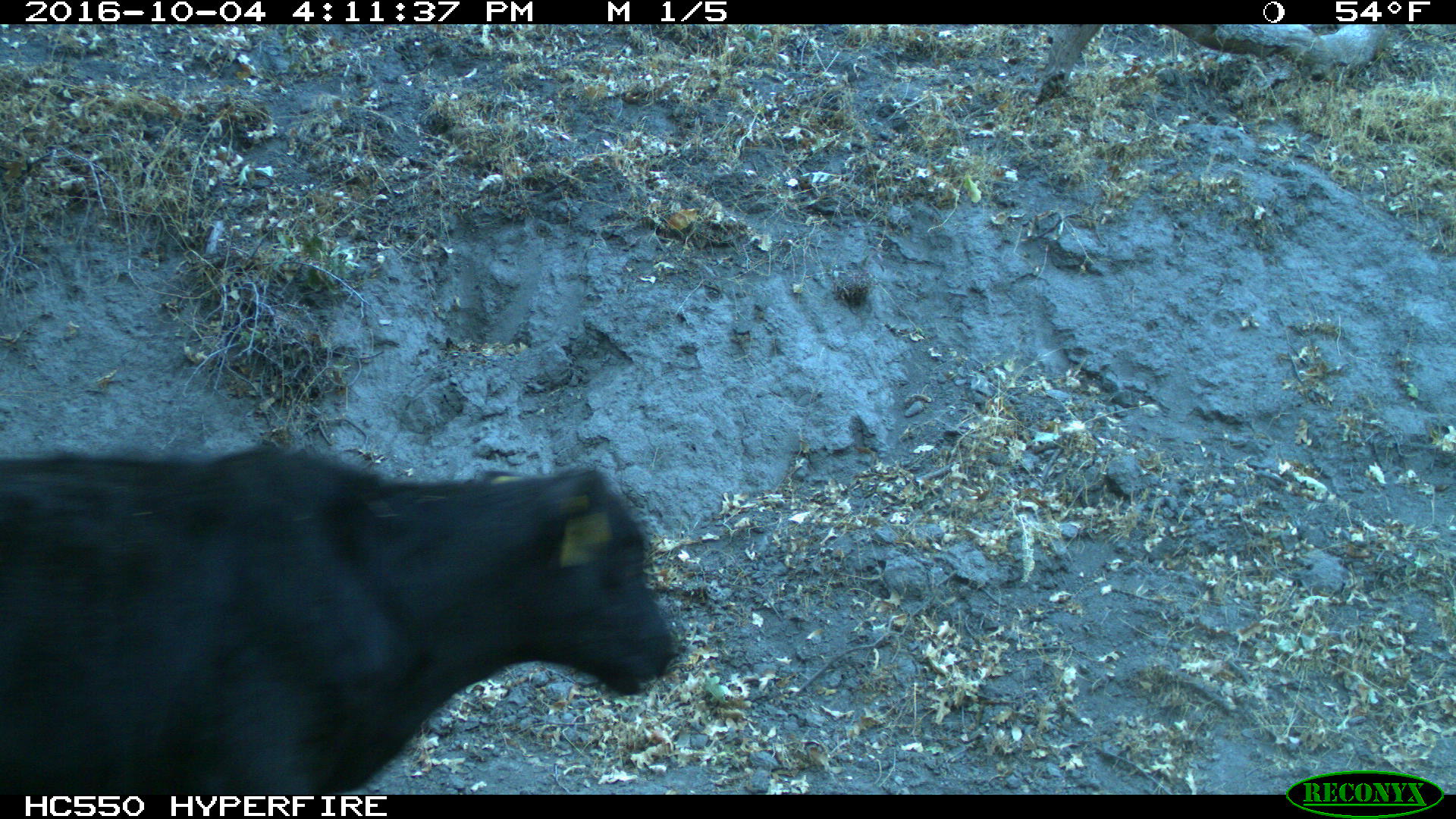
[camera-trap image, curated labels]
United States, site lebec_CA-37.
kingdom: Animalia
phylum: Chordata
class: Mammalia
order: Artiodactyla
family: Bovidae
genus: Bos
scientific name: Bos taurus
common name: domestic cow